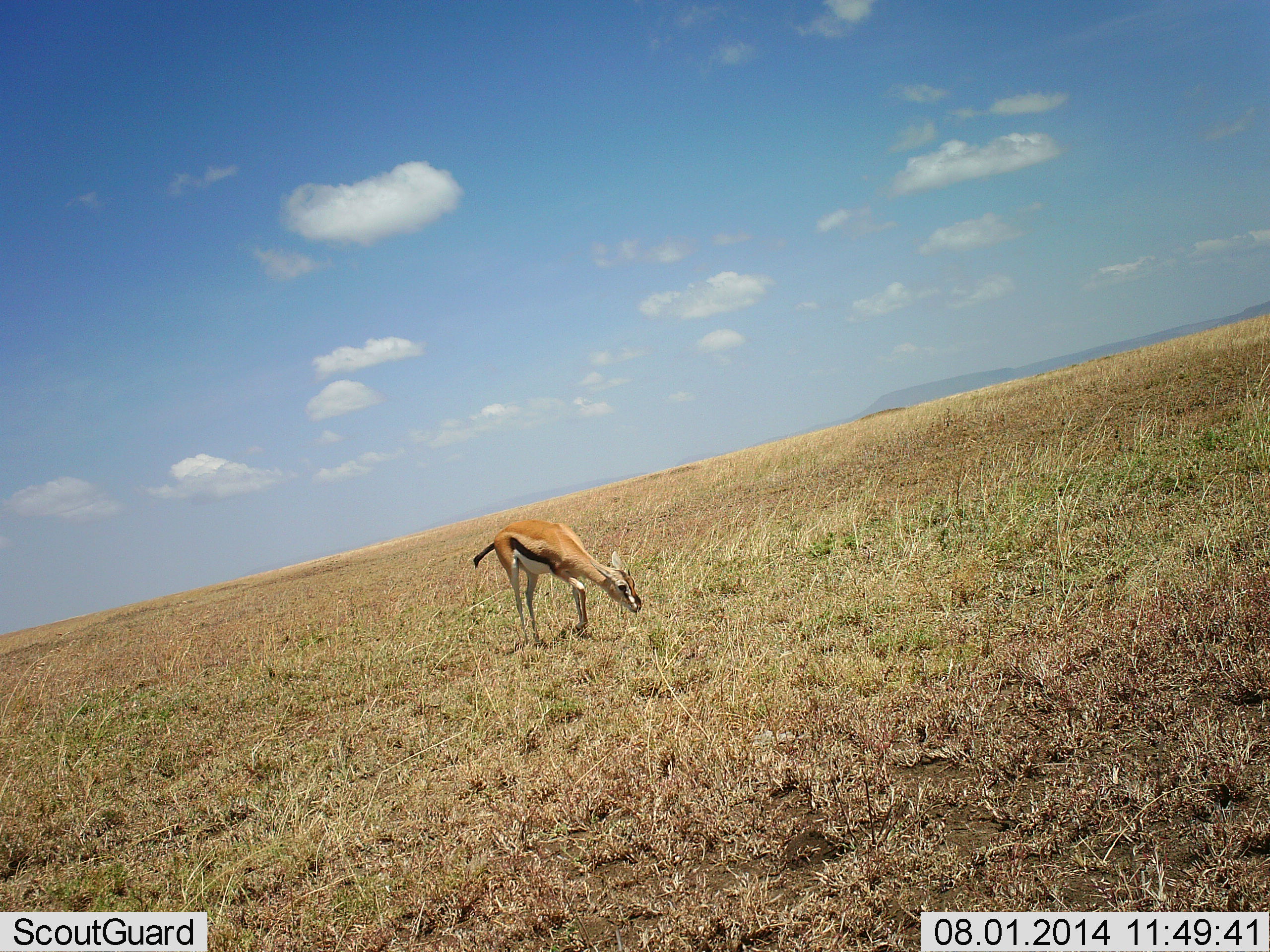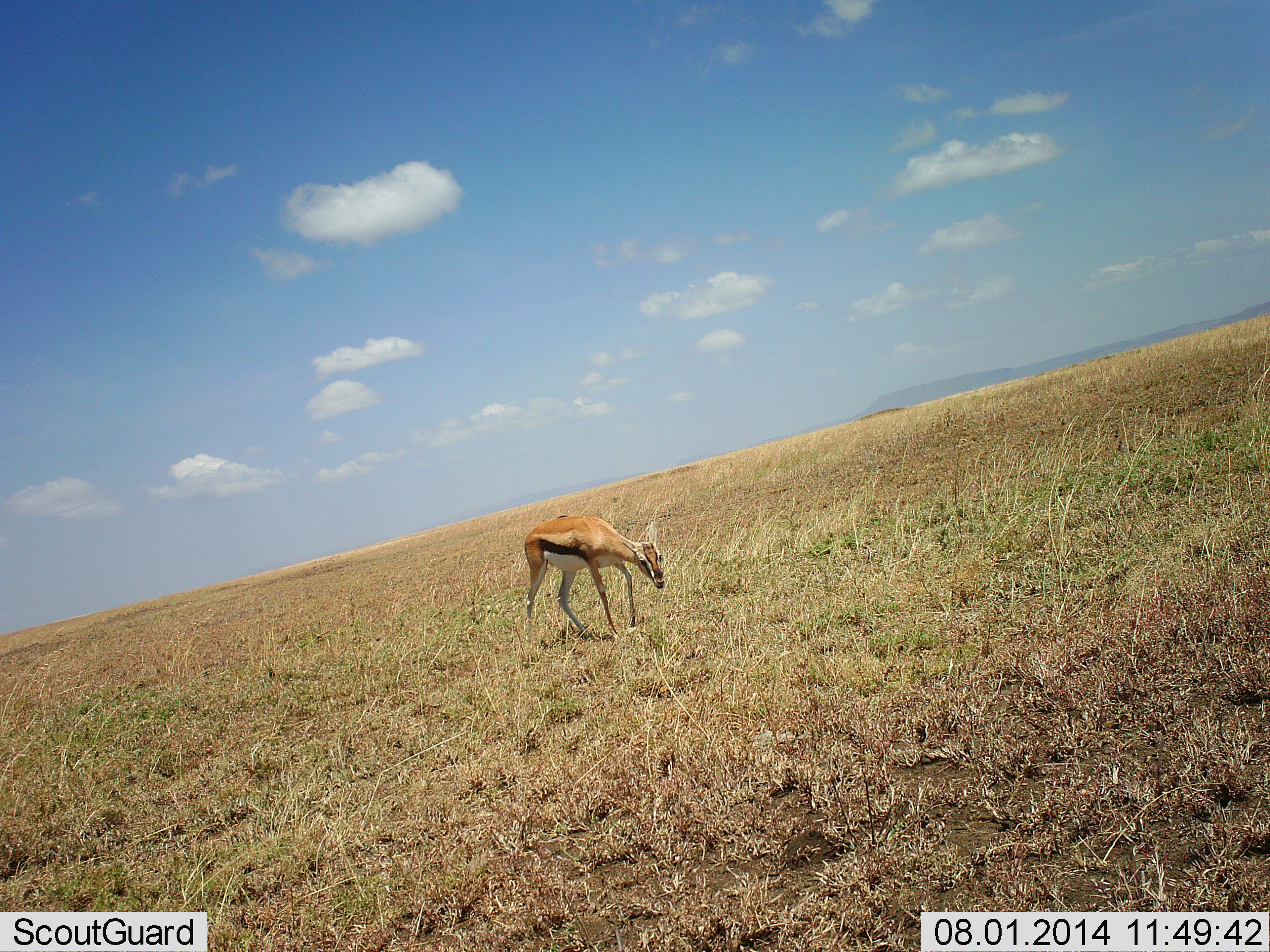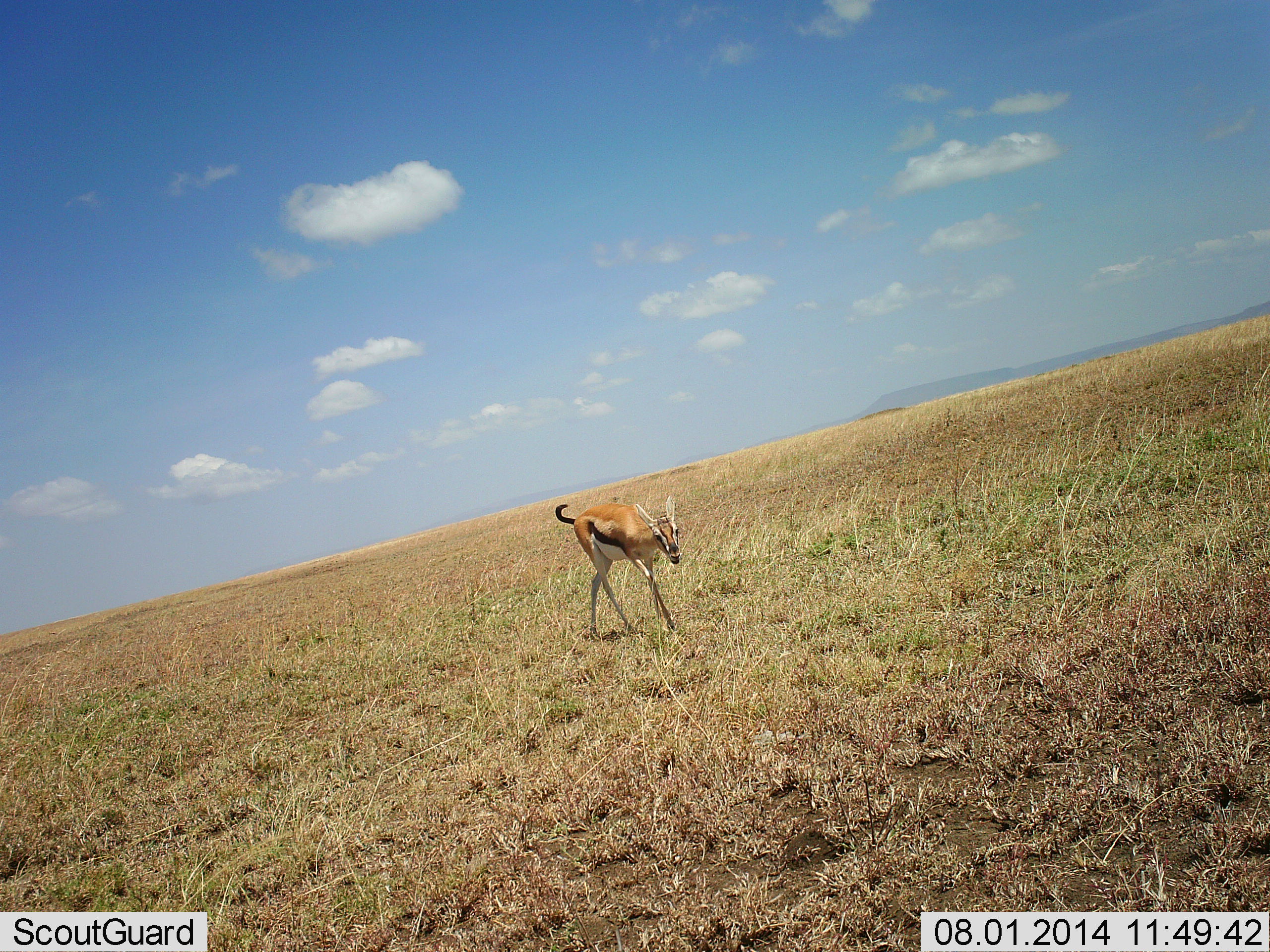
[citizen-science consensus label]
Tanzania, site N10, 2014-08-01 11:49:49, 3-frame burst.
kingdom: Animalia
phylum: Chordata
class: Mammalia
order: Artiodactyla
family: Bovidae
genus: Eudorcas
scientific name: Eudorcas thomsonii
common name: thomson's gazelle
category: gazellethomsons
Gazellethomsons (thomson's gazelle) (Eudorcas thomsonii), count 1. Behavior (volunteer vote fractions): standing 0%, resting 0%, moving 100%, interacting 0%. Young present (vote fraction): 0%. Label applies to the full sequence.